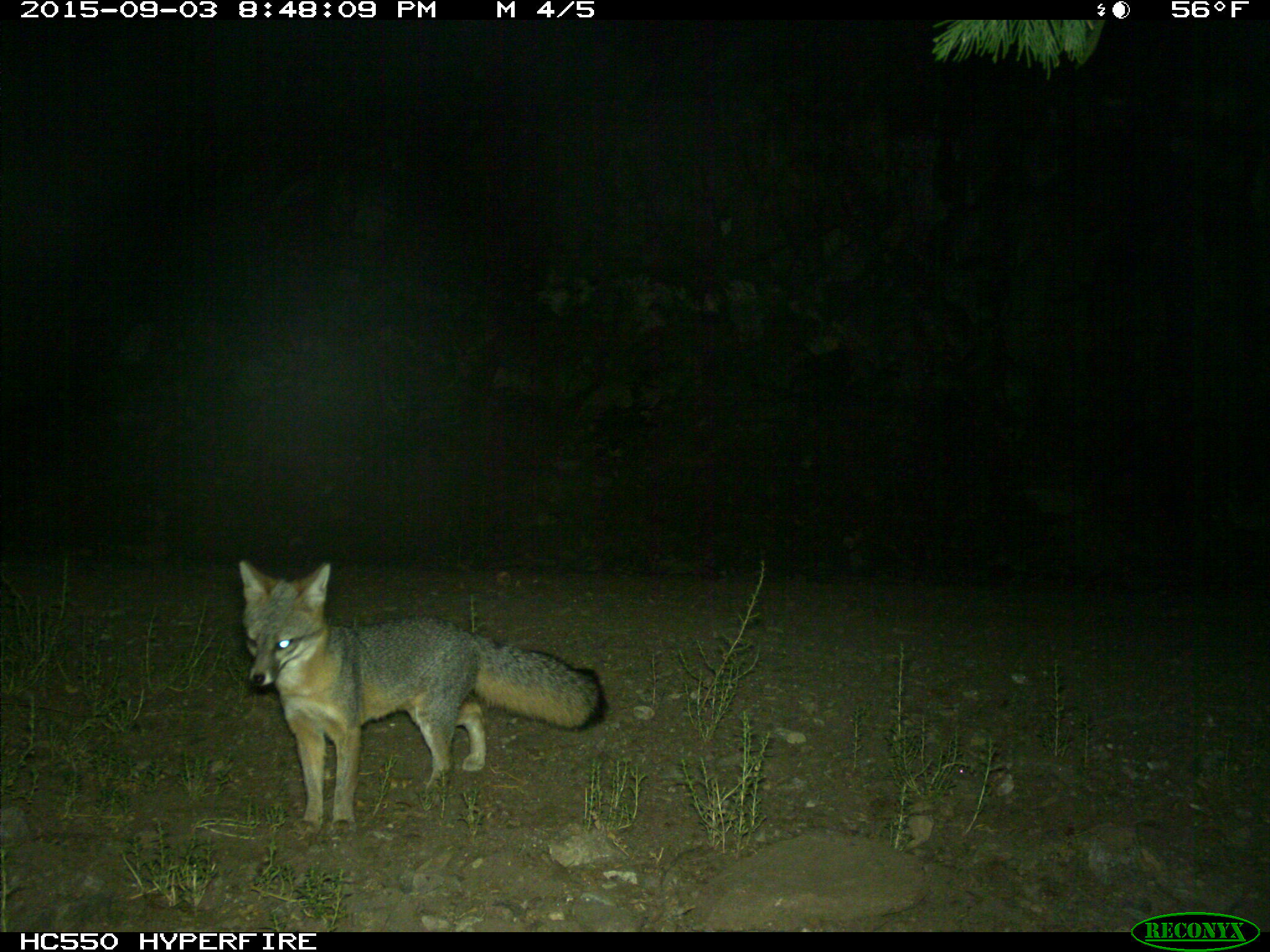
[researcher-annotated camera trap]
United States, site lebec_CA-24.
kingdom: Animalia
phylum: Chordata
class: Mammalia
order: Carnivora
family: Canidae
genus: Urocyon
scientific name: Urocyon cinereoargenteus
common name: gray fox